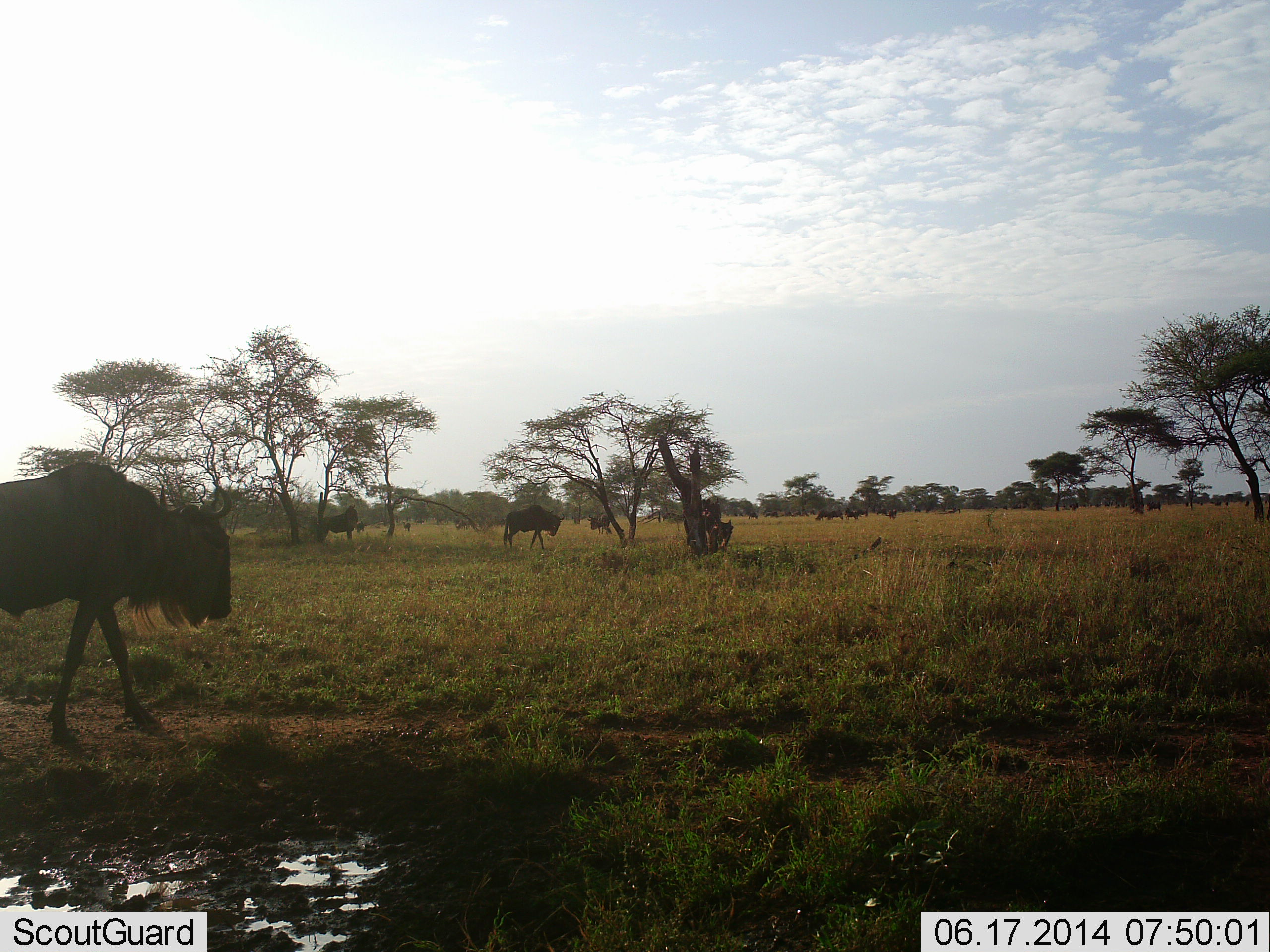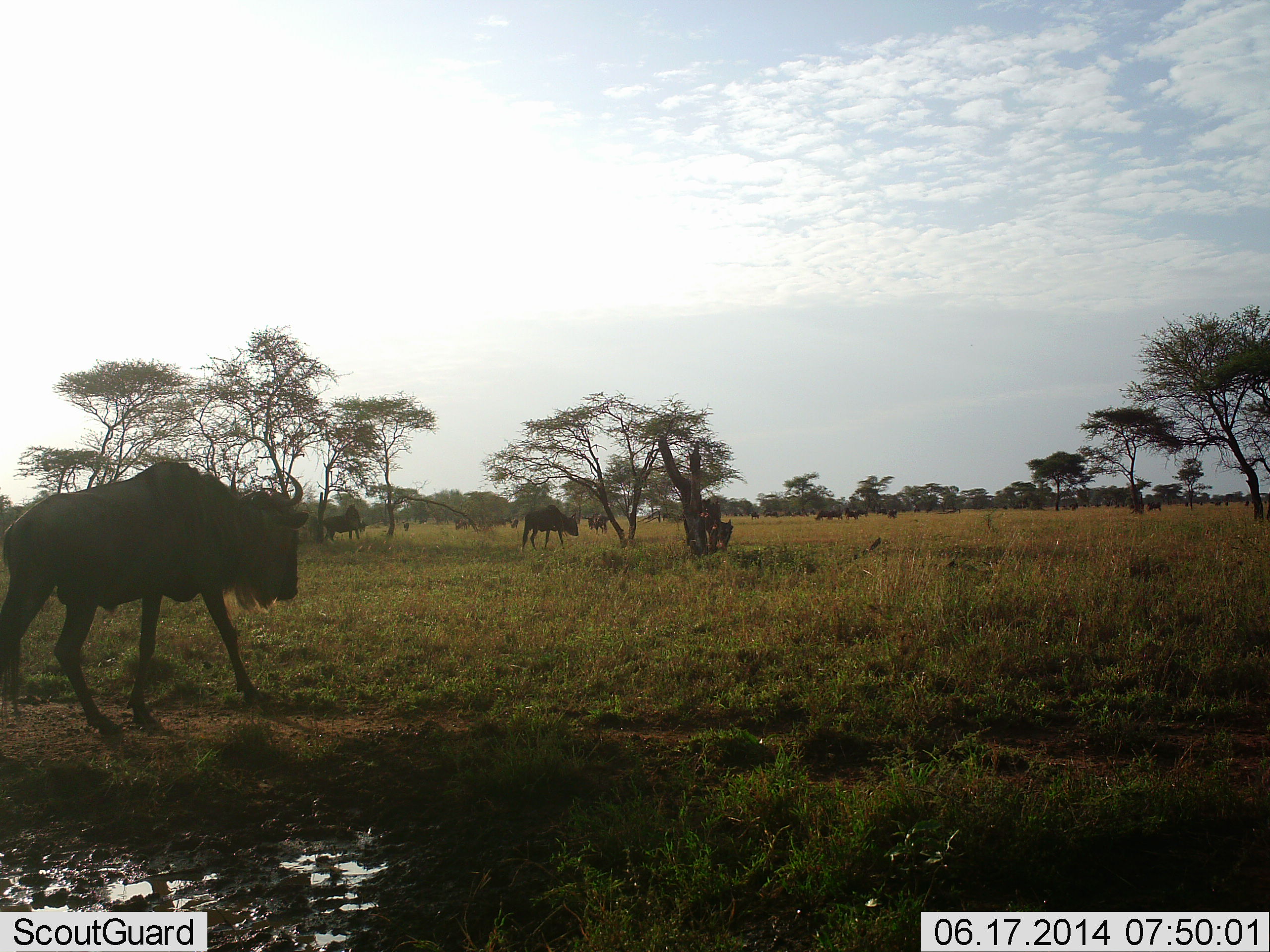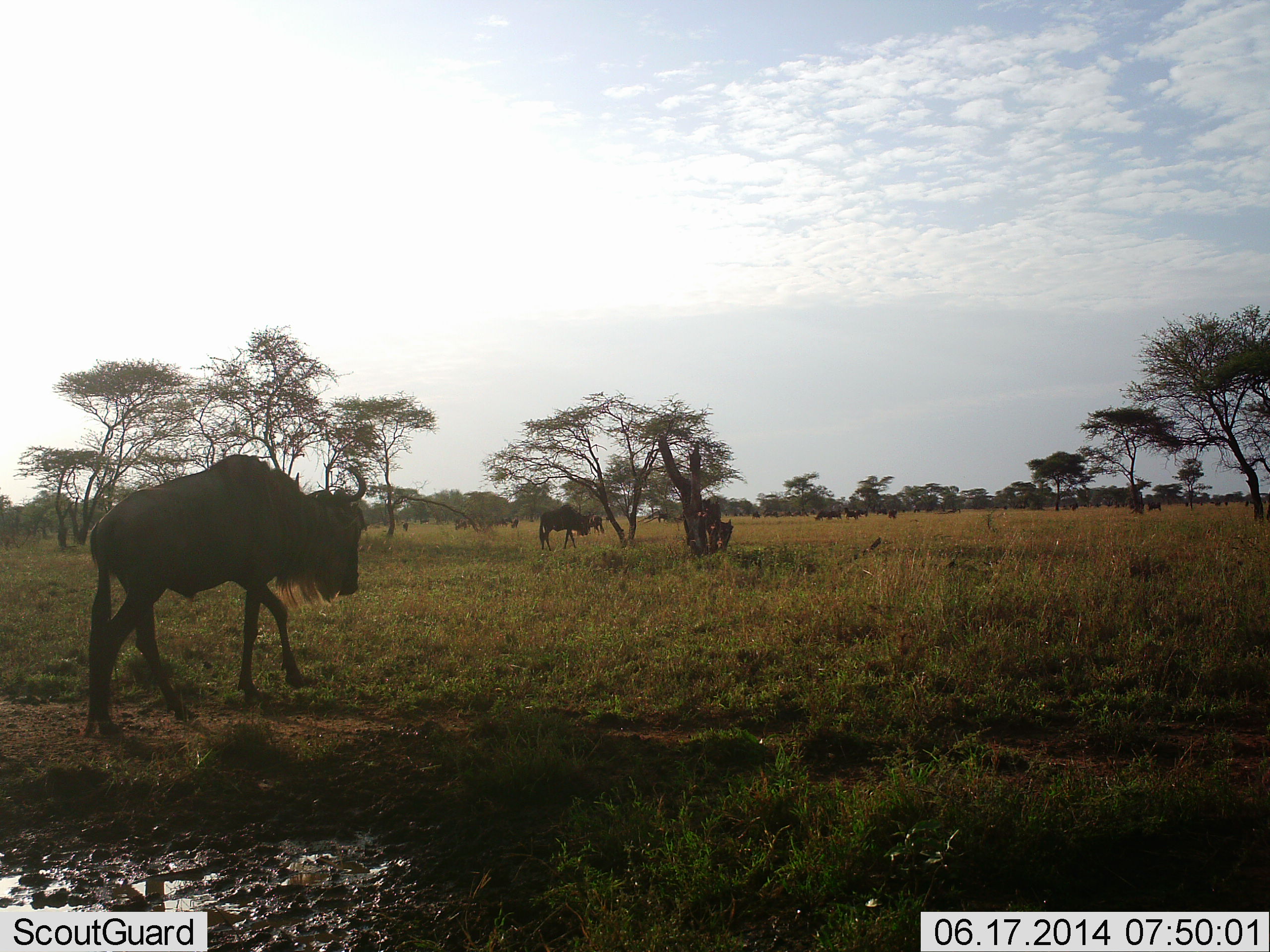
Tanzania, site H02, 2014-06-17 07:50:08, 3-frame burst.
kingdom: Animalia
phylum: Chordata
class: Mammalia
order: Artiodactyla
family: Bovidae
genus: Connochaetes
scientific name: Connochaetes taurinus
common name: blue wildebeest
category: wildebeest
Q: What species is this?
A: Wildebeest (blue wildebeest) (Connochaetes taurinus).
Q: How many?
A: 11-50.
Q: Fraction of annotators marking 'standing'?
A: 50%.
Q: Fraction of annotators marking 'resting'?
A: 0%.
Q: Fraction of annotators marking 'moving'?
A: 100%.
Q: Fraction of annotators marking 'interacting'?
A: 0%.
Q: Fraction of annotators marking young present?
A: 0%.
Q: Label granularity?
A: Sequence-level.